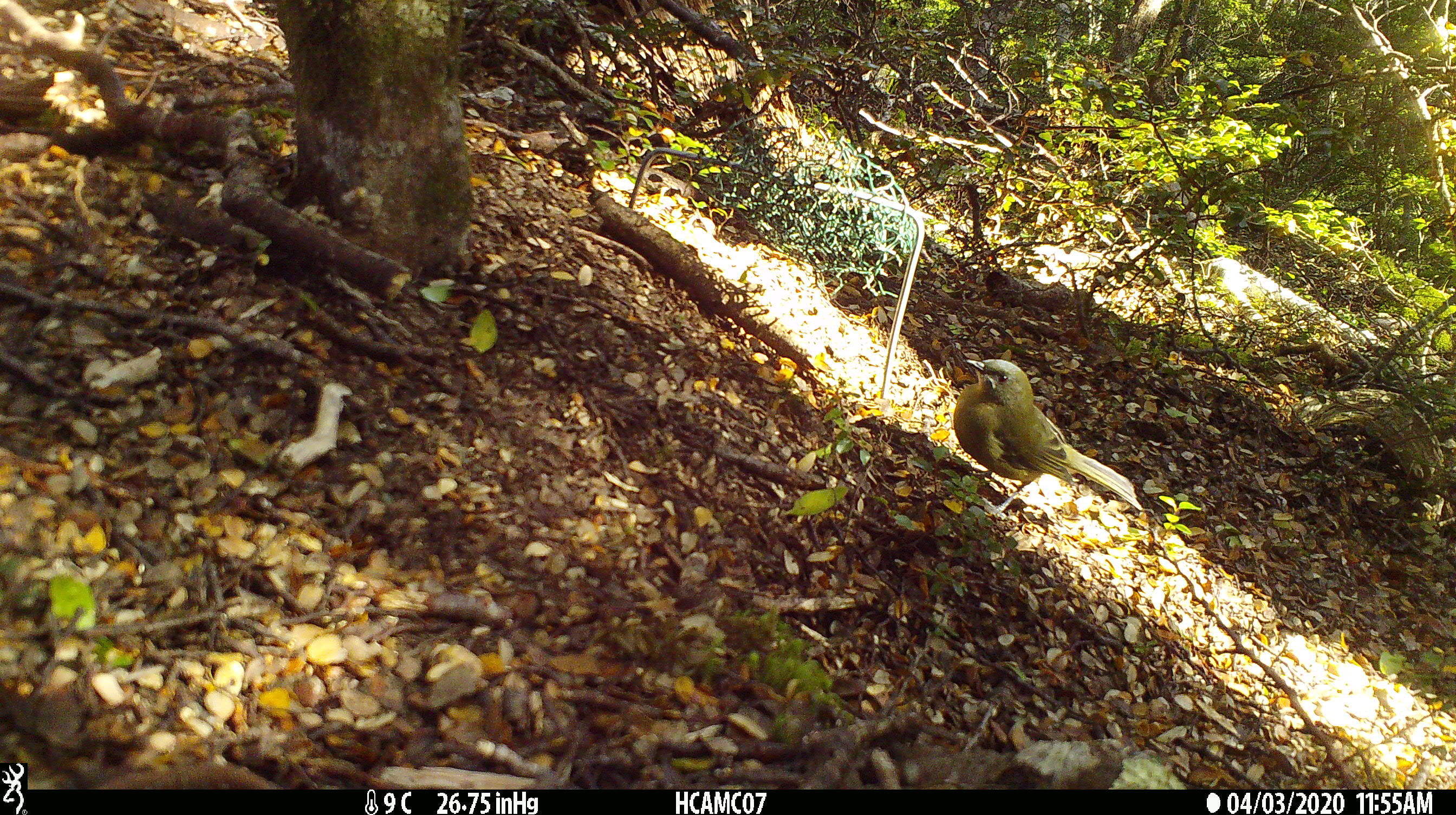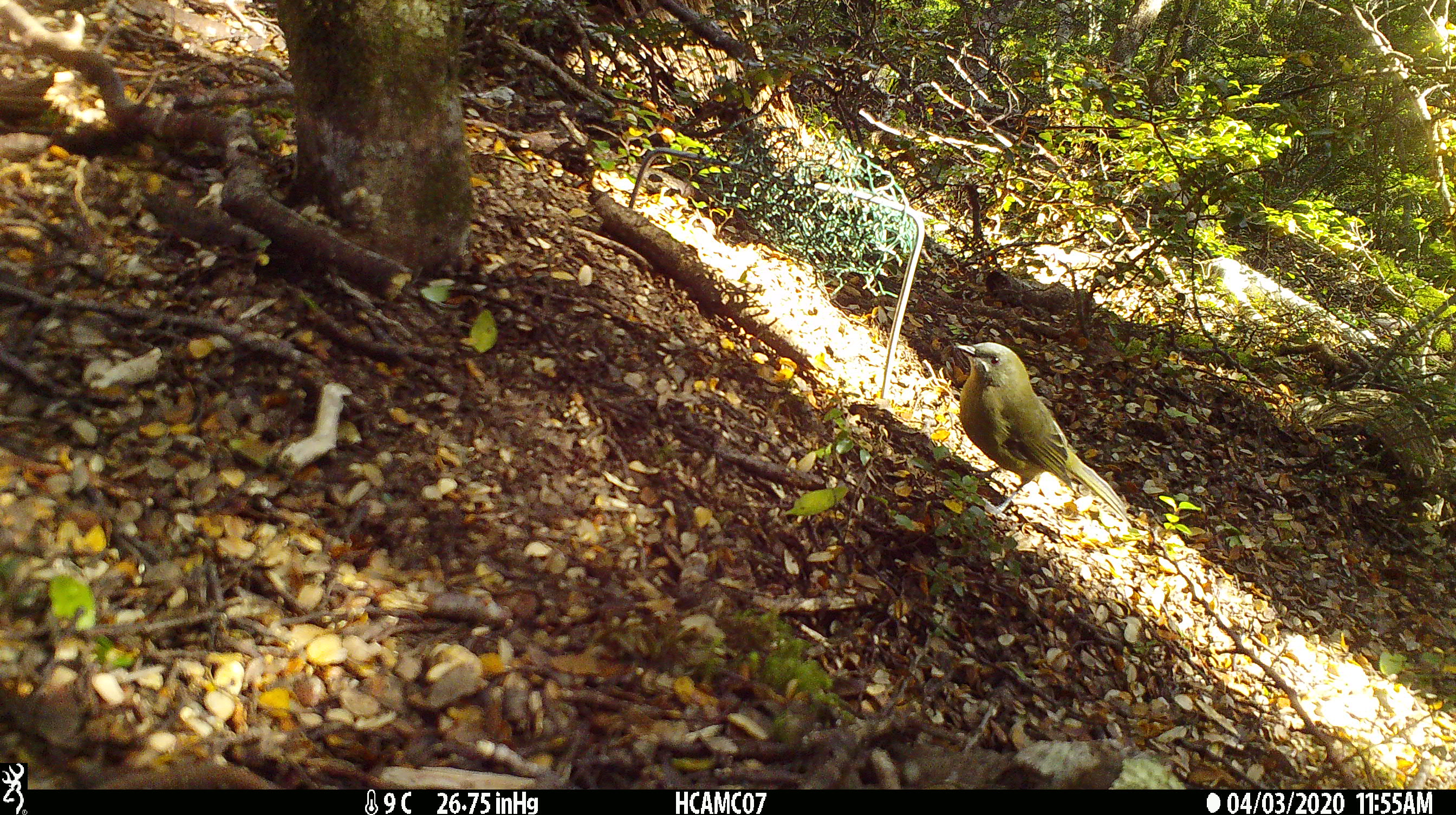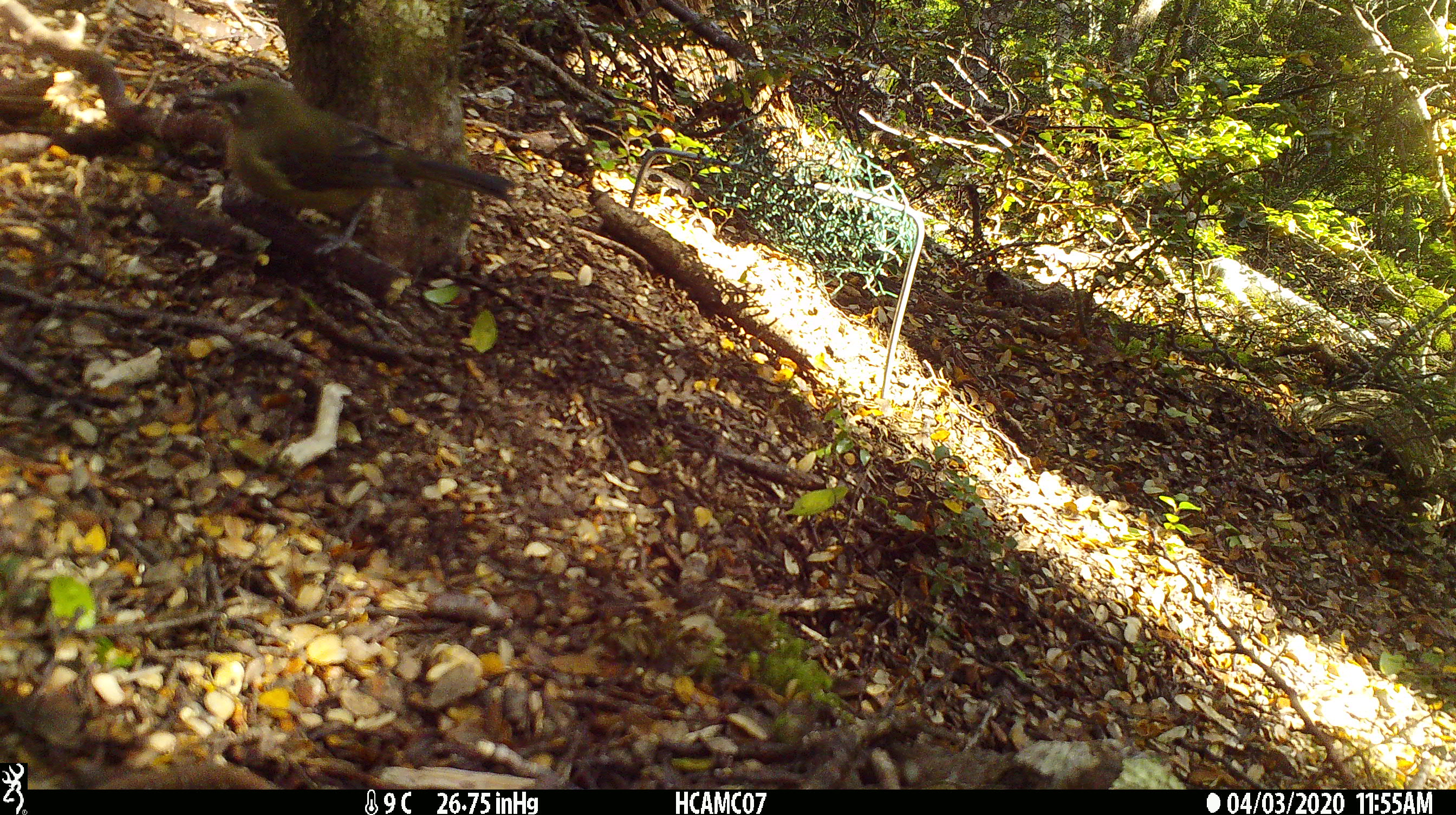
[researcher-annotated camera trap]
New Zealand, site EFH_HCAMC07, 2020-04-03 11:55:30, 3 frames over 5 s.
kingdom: Animalia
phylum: Chordata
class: Aves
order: Passeriformes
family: Meliphagidae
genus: Anthornis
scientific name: Anthornis melanura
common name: new zealand bellbird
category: bellbird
Bellbird (new zealand bellbird) (Anthornis melanura).